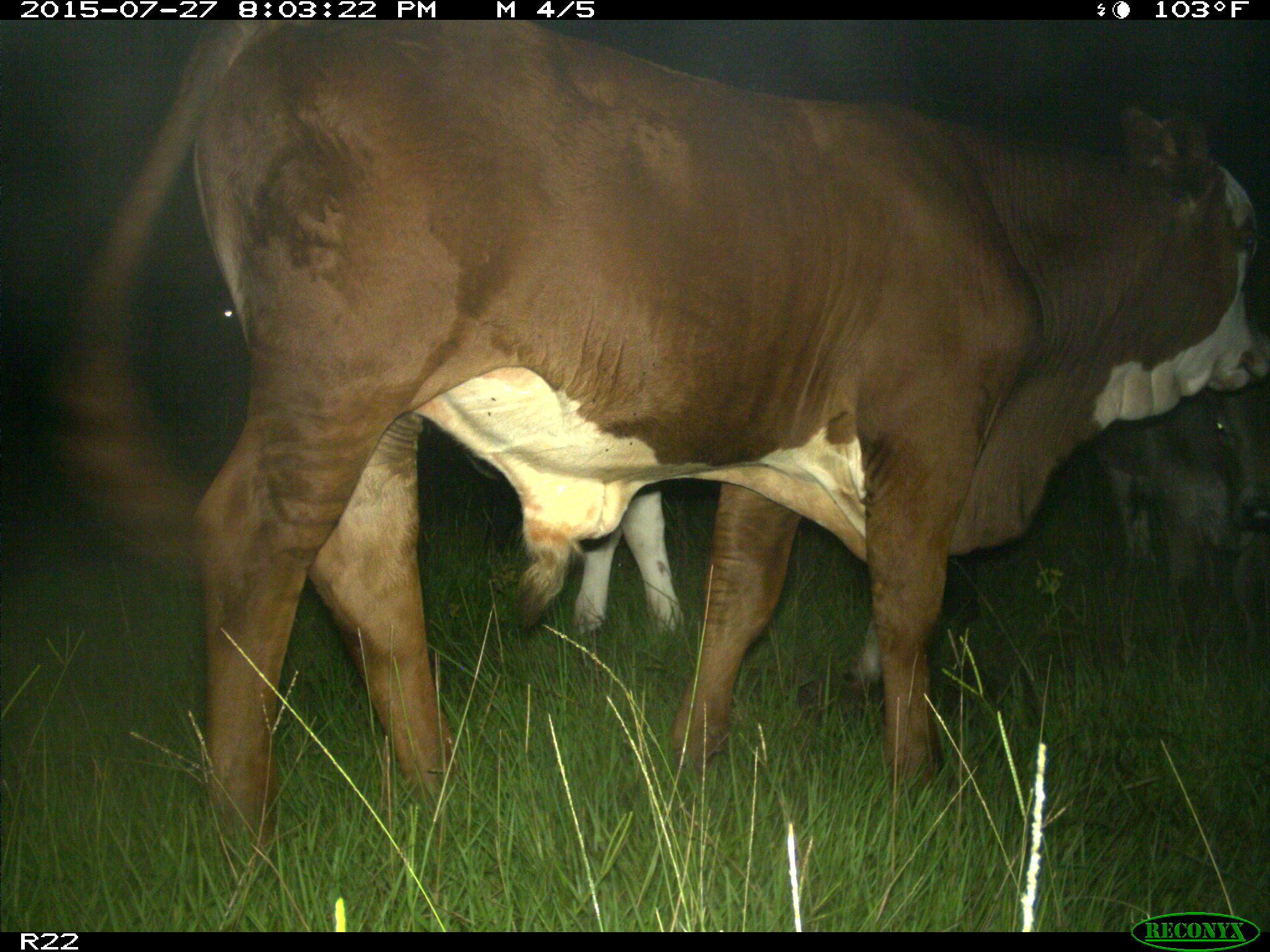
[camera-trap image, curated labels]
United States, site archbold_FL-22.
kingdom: Animalia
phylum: Chordata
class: Mammalia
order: Artiodactyla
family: Bovidae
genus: Bos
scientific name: Bos taurus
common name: domestic cow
Bos taurus (domestic cow).